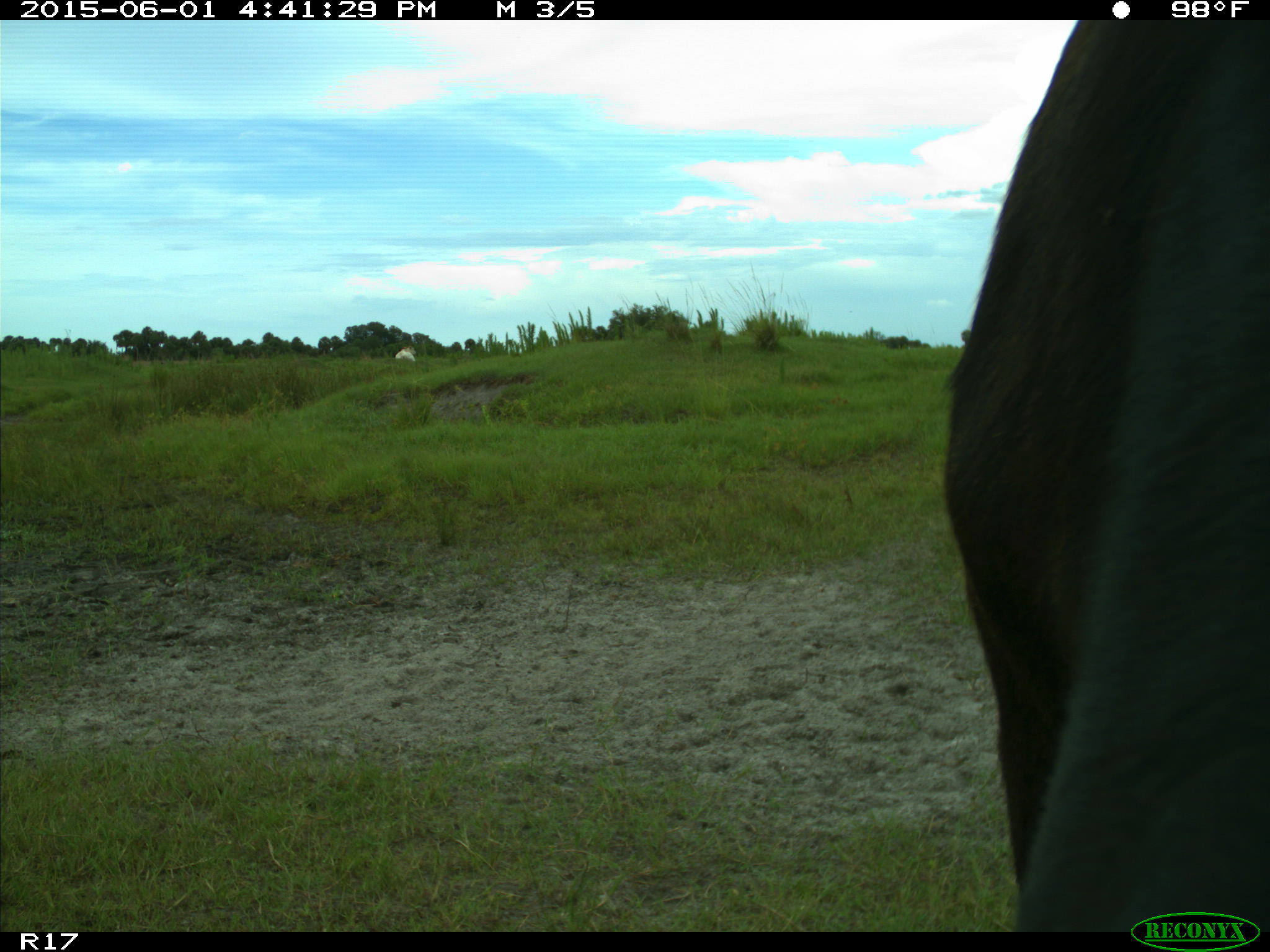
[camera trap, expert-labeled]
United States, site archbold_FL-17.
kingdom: Animalia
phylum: Chordata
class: Mammalia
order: Artiodactyla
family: Bovidae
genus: Bos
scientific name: Bos taurus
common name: domestic cow